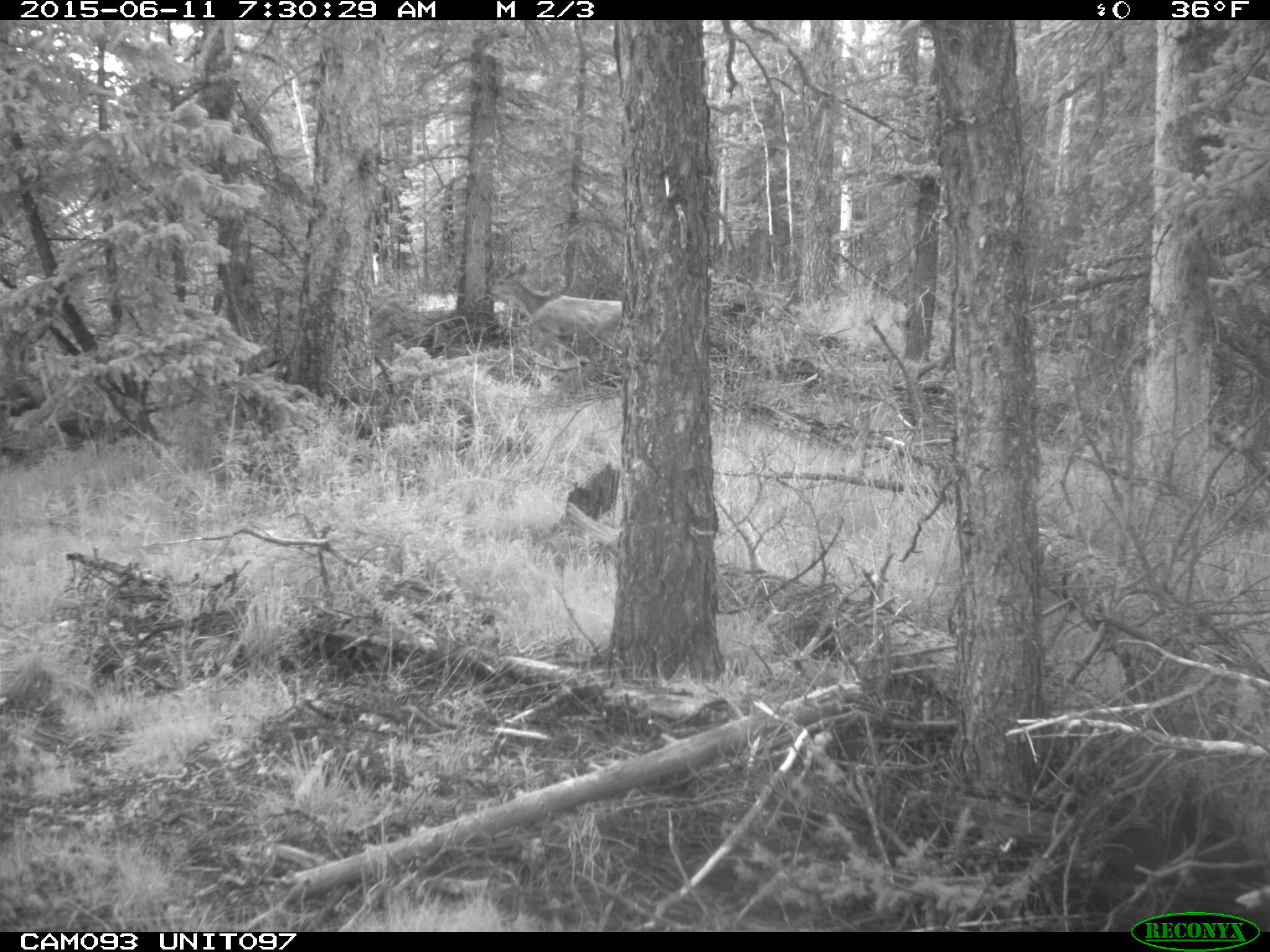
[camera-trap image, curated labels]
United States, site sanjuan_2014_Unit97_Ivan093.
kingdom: Animalia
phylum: Chordata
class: Mammalia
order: Artiodactyla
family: Cervidae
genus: Odocoileus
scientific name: Odocoileus hemionus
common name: mule deer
Odocoileus hemionus (mule deer).